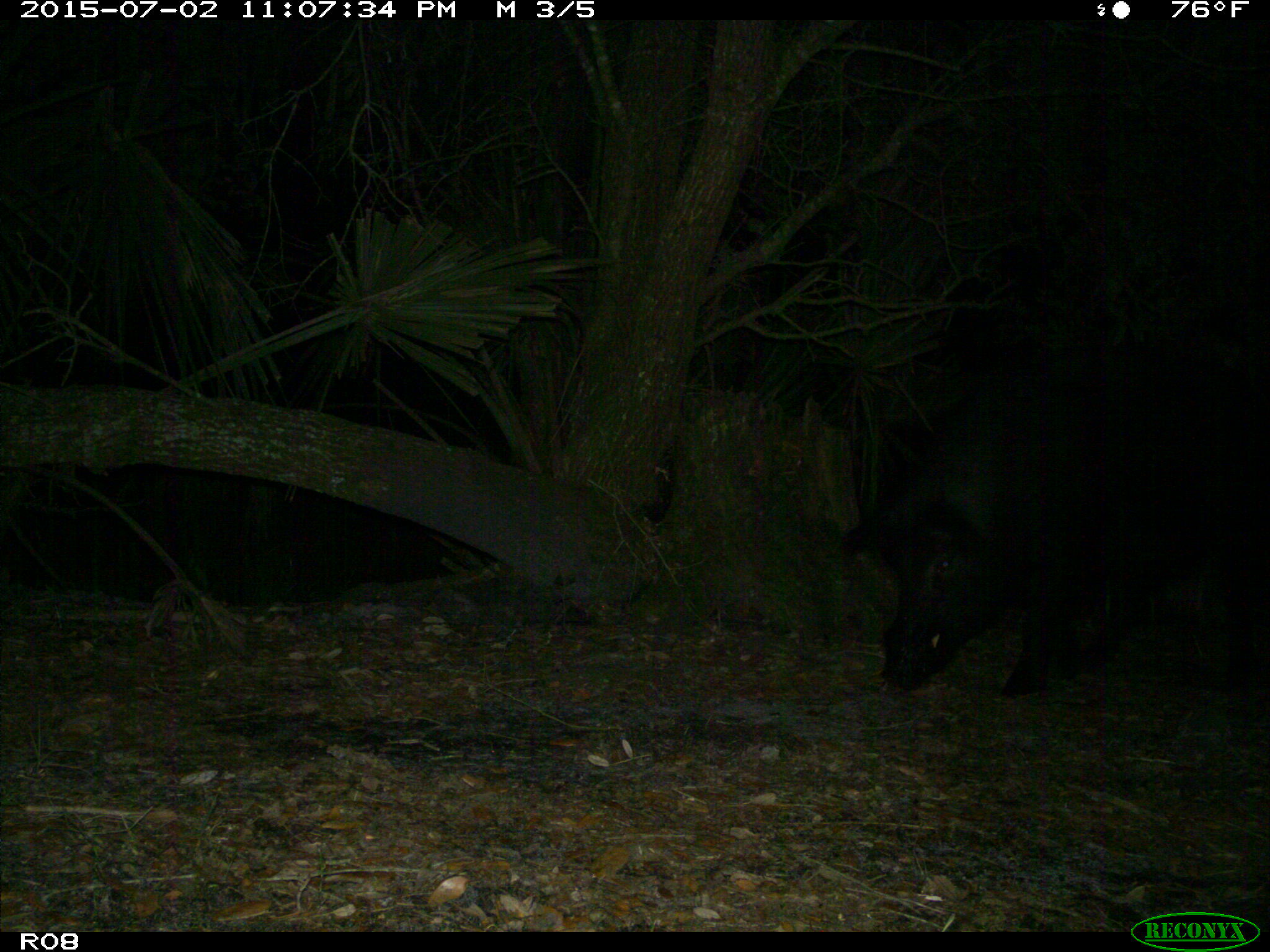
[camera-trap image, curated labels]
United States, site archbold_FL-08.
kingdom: Animalia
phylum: Chordata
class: Mammalia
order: Artiodactyla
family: Suidae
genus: Sus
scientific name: Sus scrofa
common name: wild boar